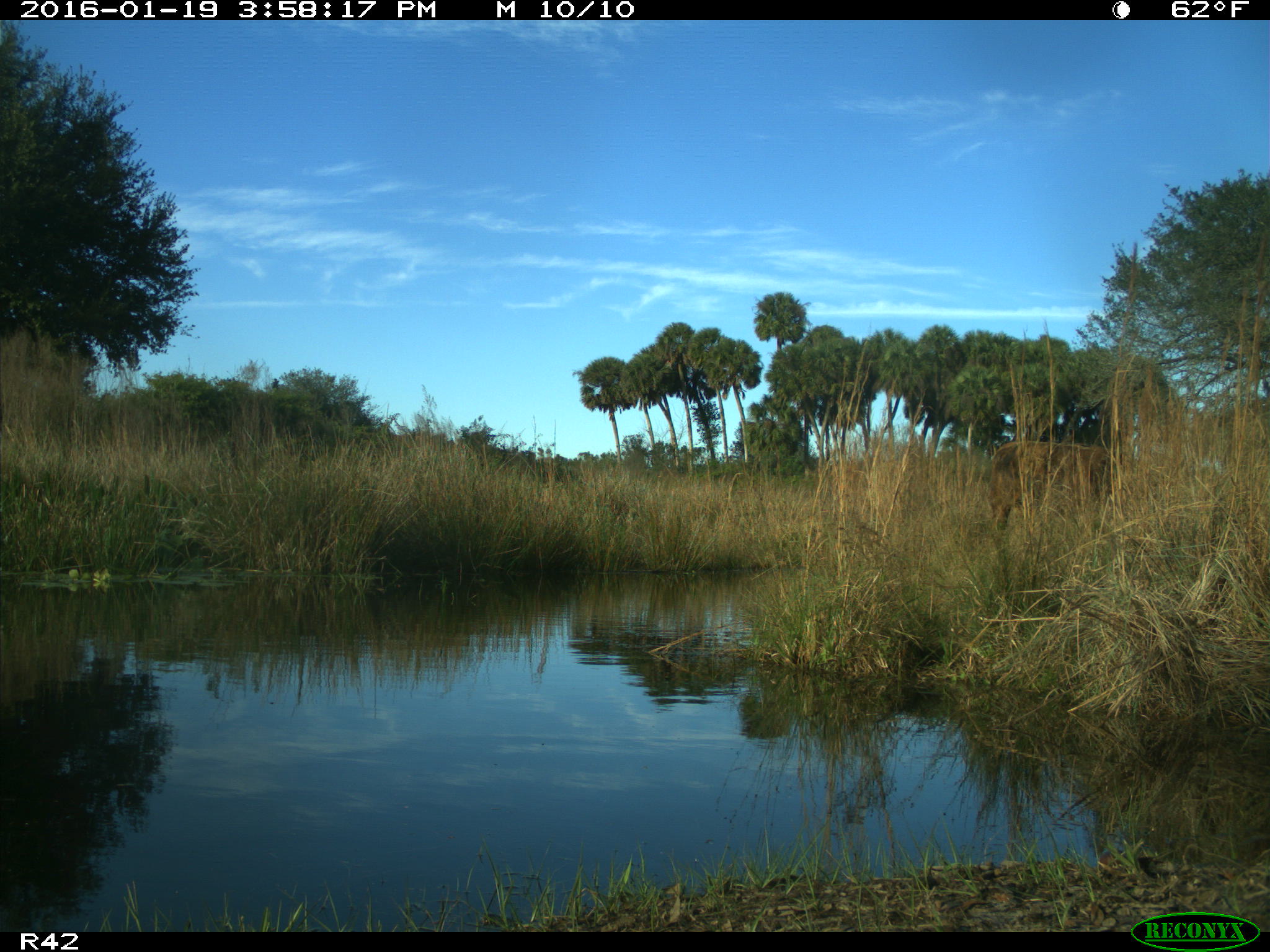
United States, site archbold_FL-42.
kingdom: Animalia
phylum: Chordata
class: Mammalia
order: Artiodactyla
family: Bovidae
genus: Bos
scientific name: Bos taurus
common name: domestic cow